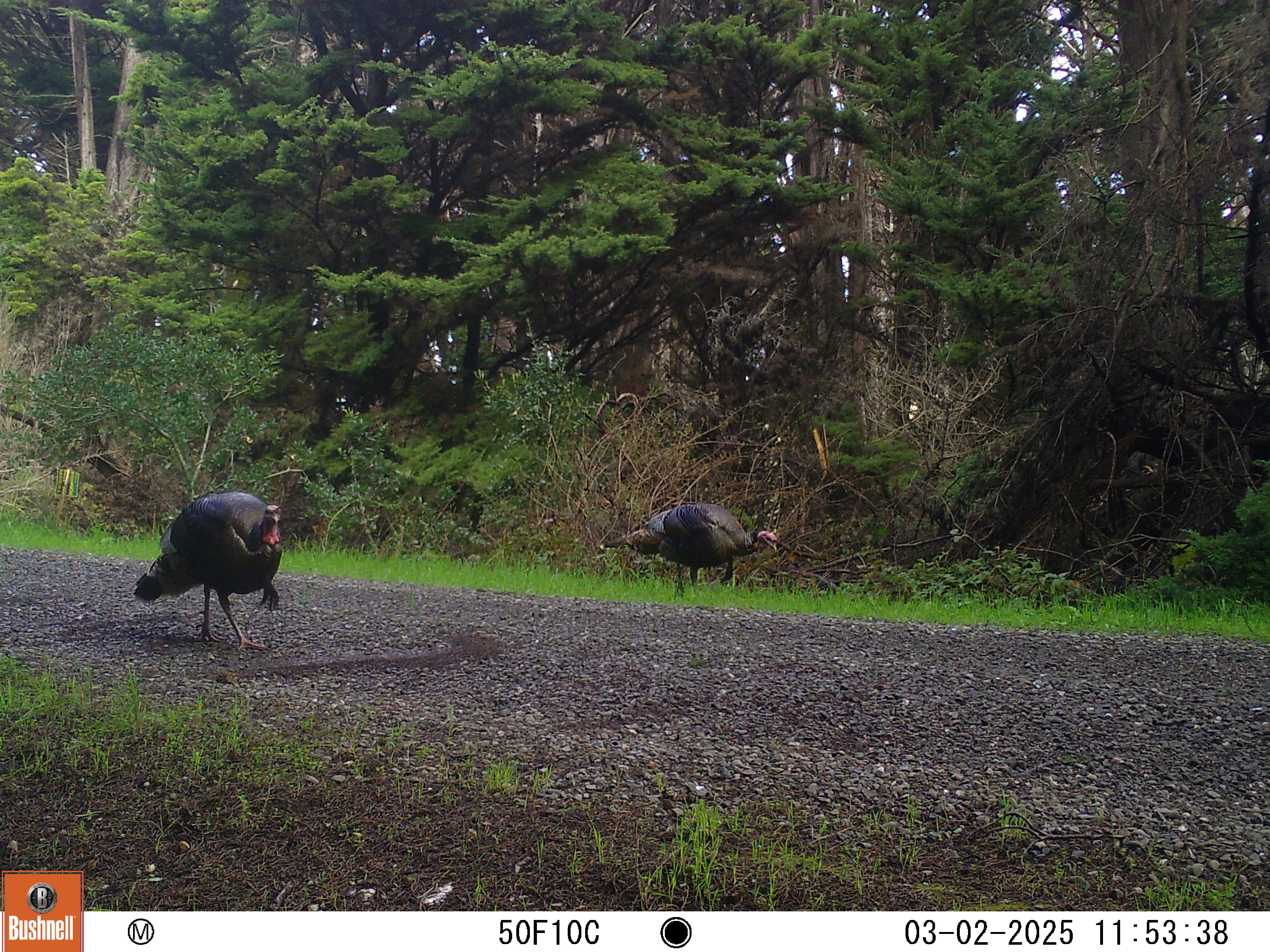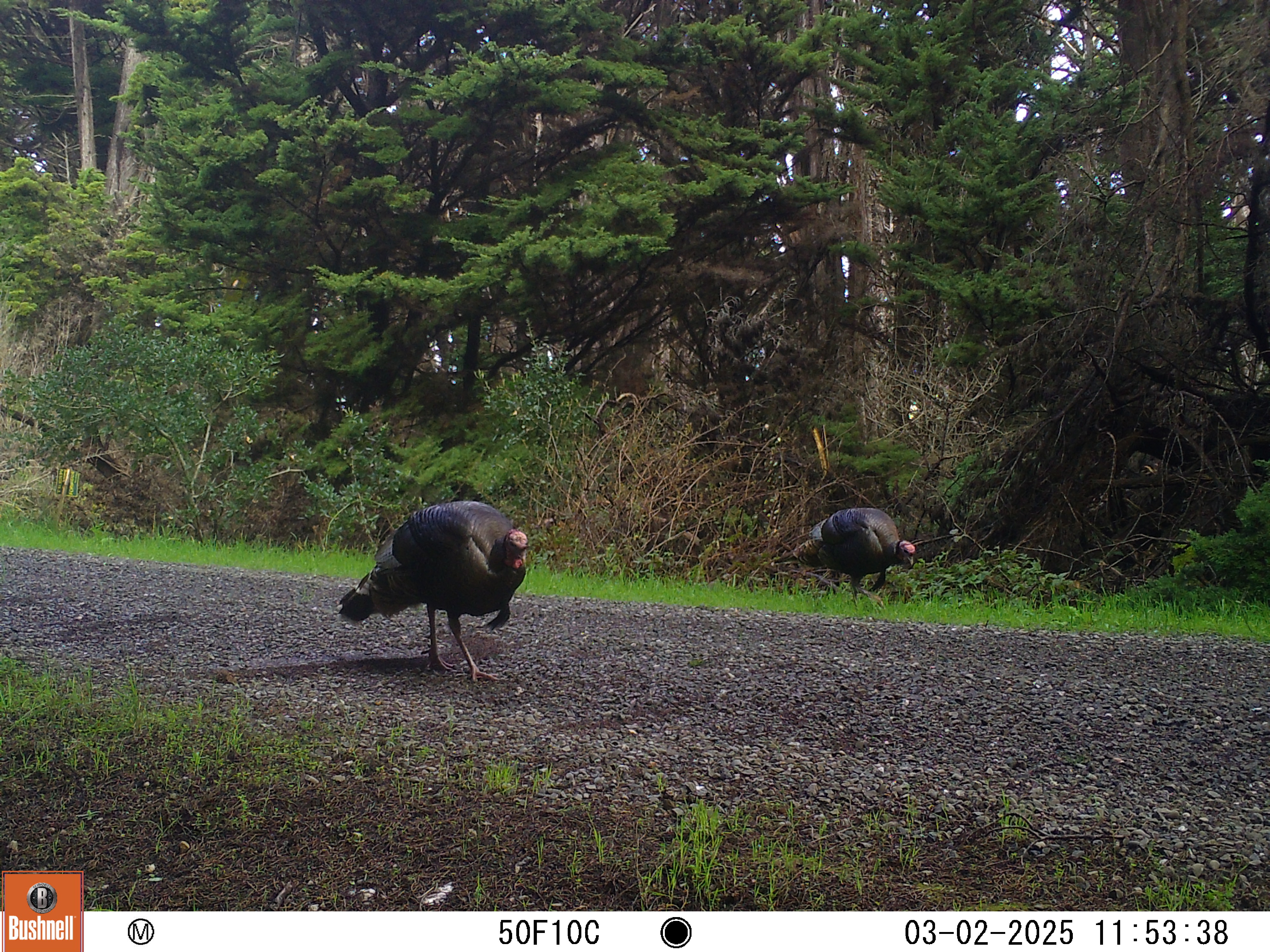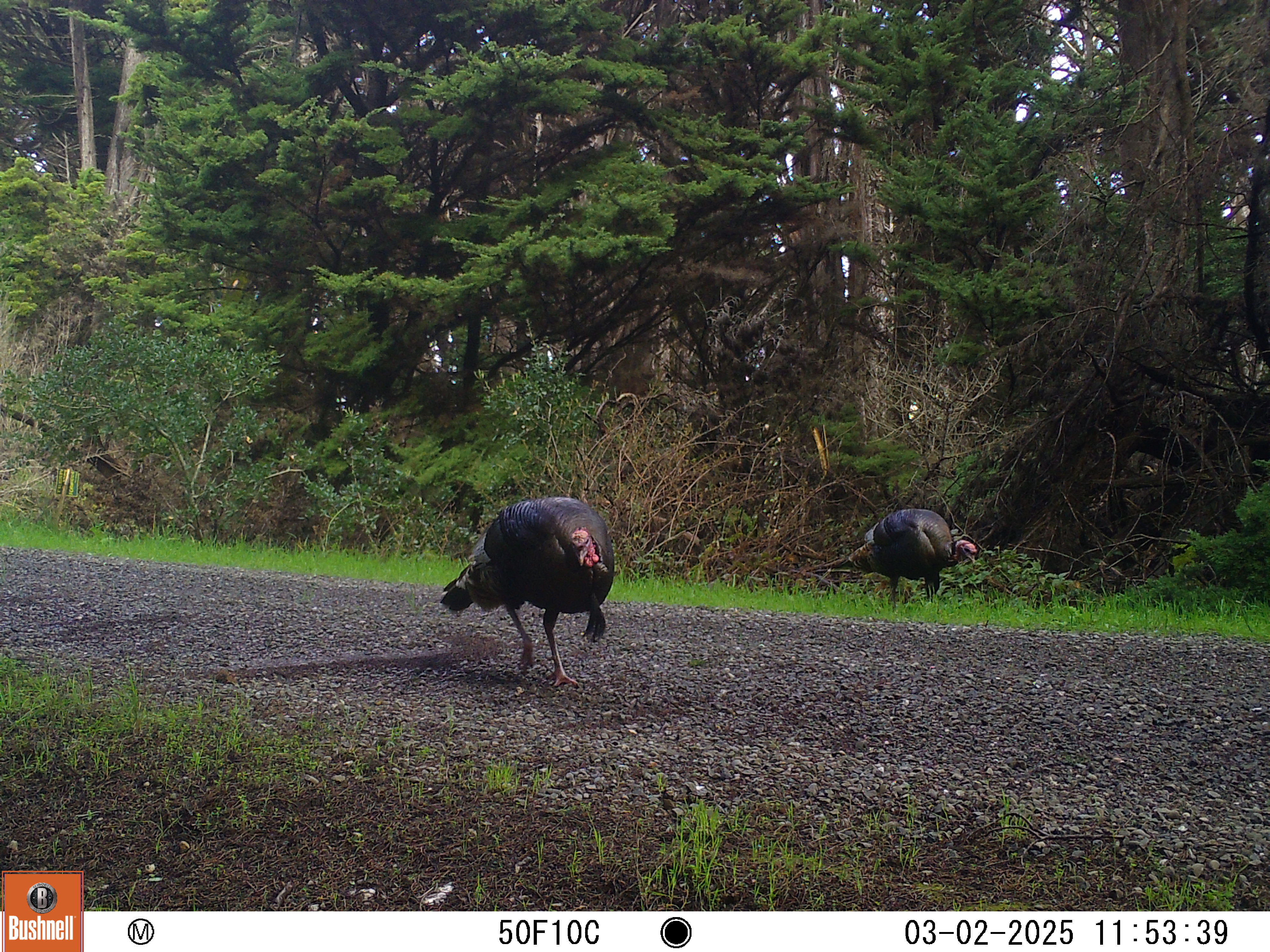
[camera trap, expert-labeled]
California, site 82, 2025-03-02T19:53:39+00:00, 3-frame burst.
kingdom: Animalia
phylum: Chordata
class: Aves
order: Galliformes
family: Phasianidae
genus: Meleagris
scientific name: Meleagris gallopavo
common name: turkey